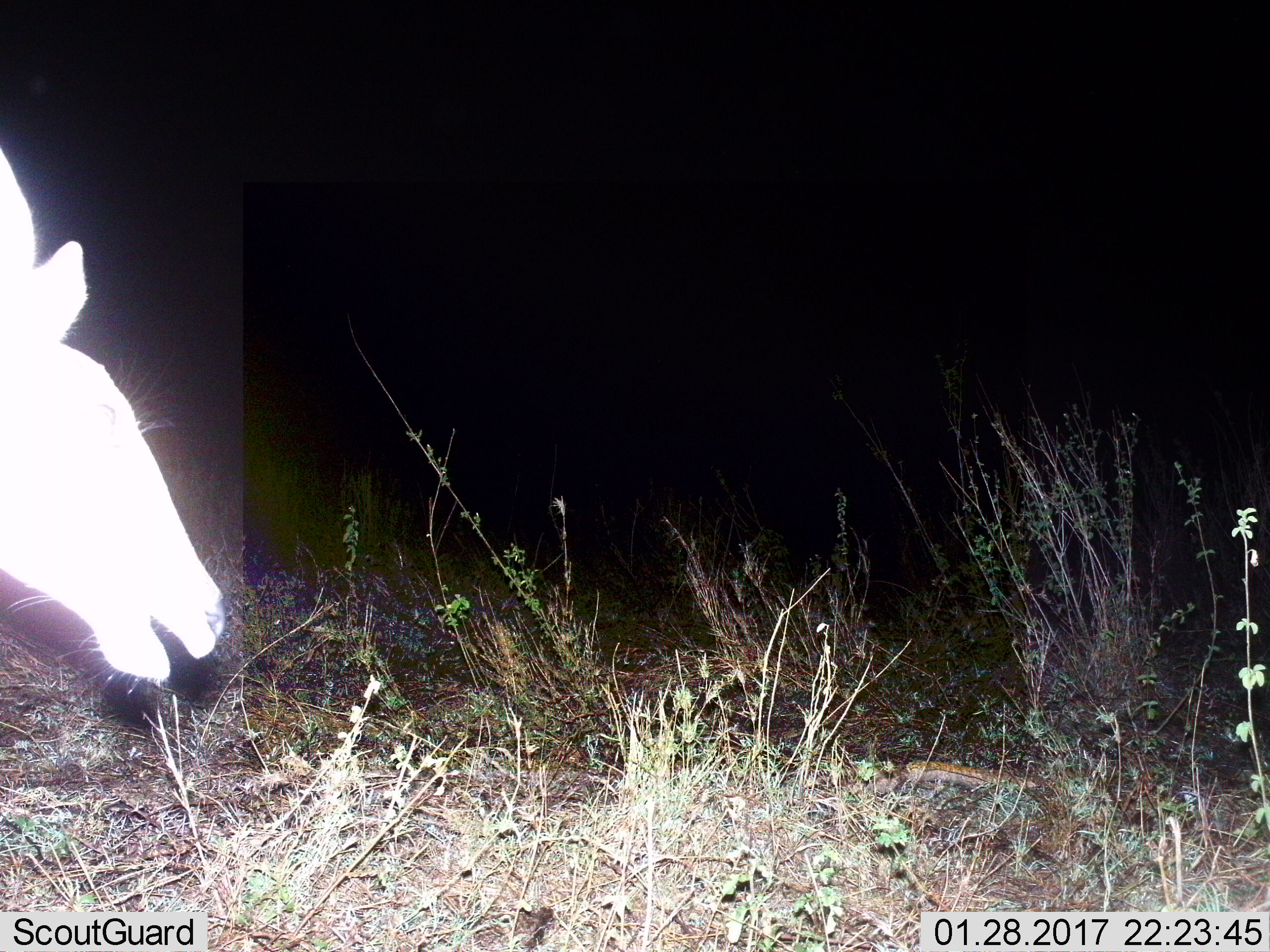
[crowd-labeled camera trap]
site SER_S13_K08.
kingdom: Animalia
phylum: Chordata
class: Mammalia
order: Artiodactyla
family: Bovidae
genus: Redunca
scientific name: Redunca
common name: reedbuck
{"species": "reedbuck (Redunca)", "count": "1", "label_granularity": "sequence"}